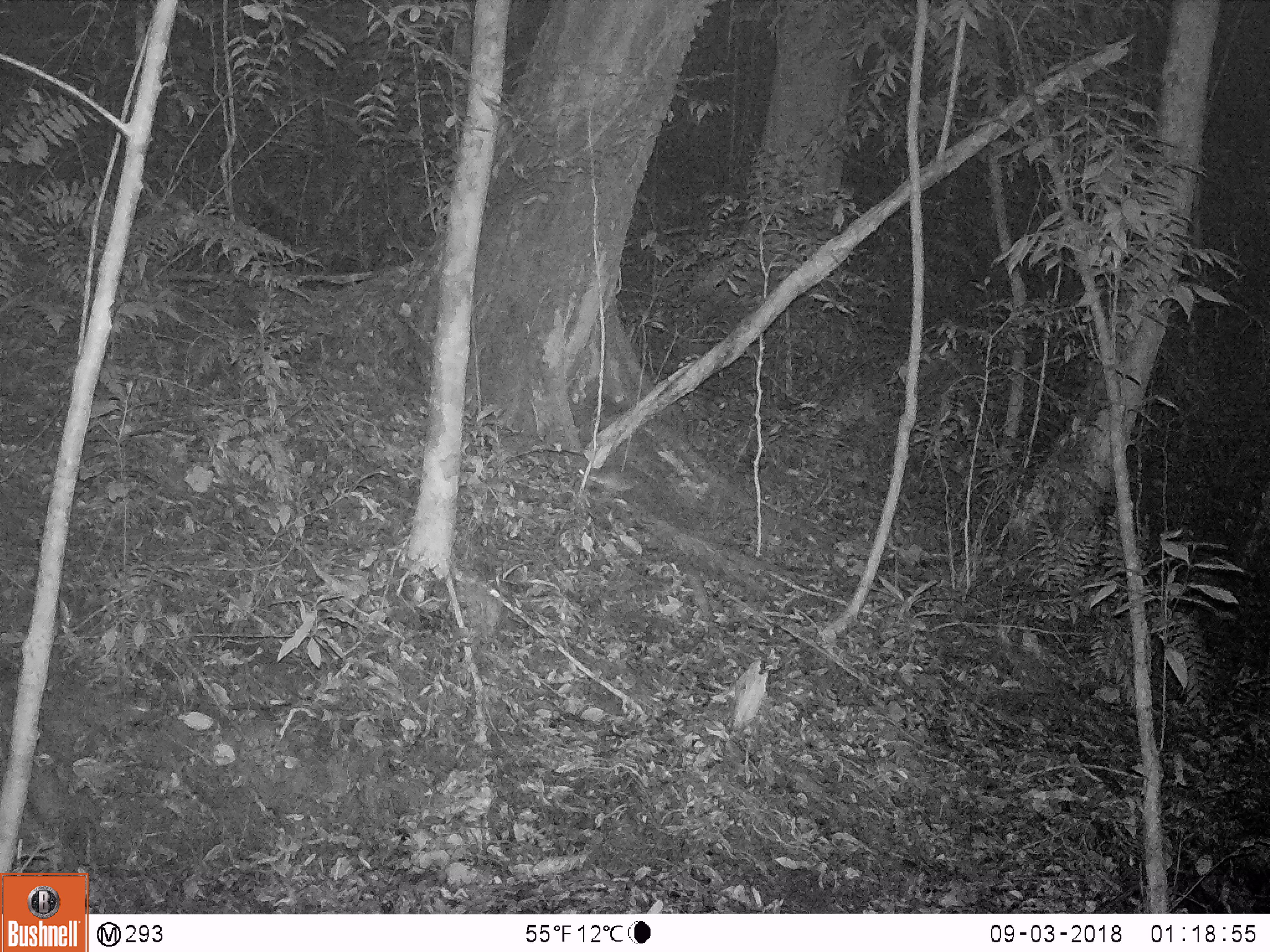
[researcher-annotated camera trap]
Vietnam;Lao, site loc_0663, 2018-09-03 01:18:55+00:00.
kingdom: Animalia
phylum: Chordata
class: Mammalia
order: Rodentia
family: Muridae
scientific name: Muridae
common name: old-world mice and rats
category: unidentified murid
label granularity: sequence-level